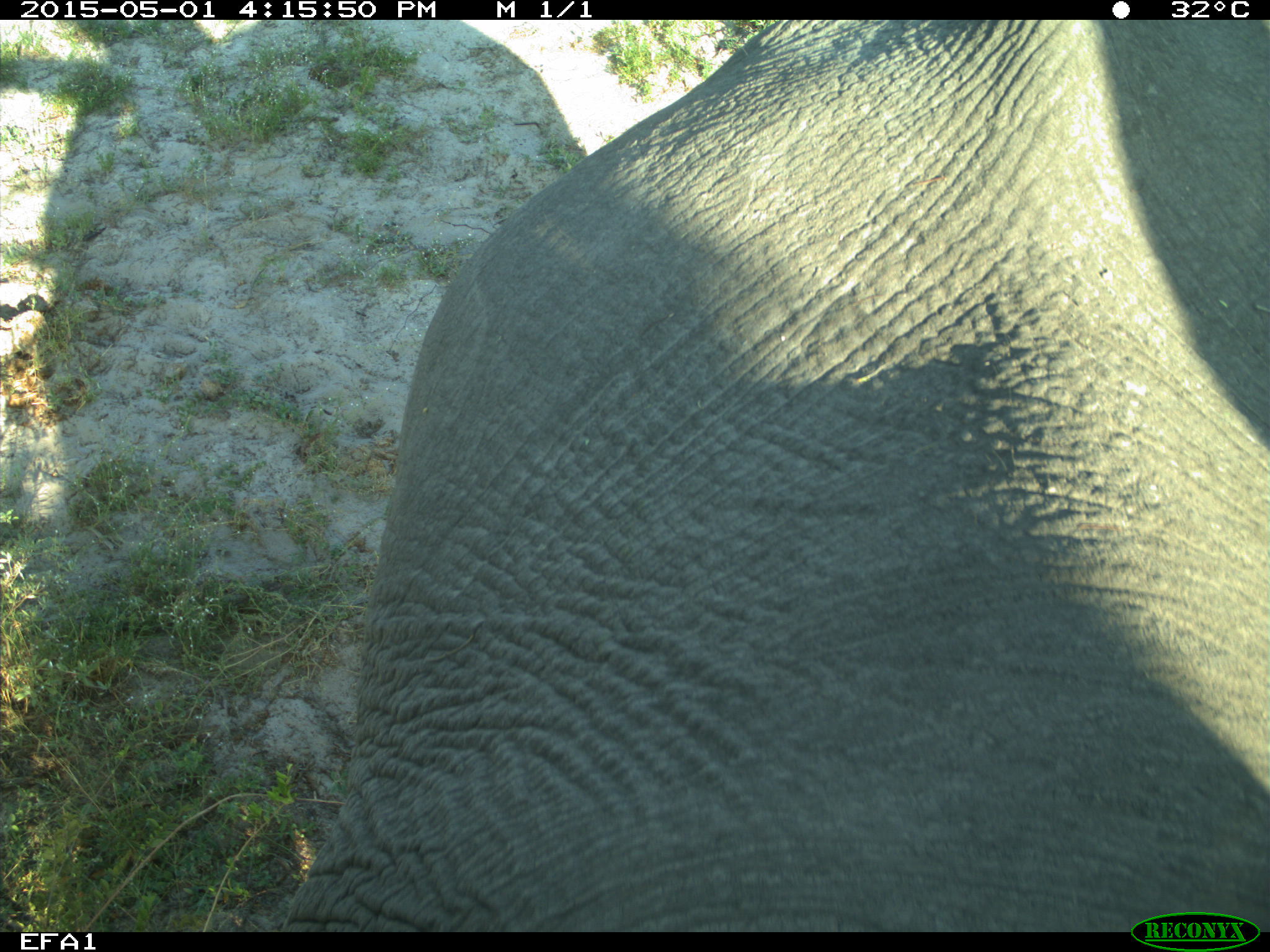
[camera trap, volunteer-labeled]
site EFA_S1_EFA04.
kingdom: Animalia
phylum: Chordata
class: Mammalia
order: Proboscidea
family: Elephantidae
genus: Loxodonta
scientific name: Loxodonta africana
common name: african bush elephant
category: elephant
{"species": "elephant (african bush elephant) (Loxodonta africana)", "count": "1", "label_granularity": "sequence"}